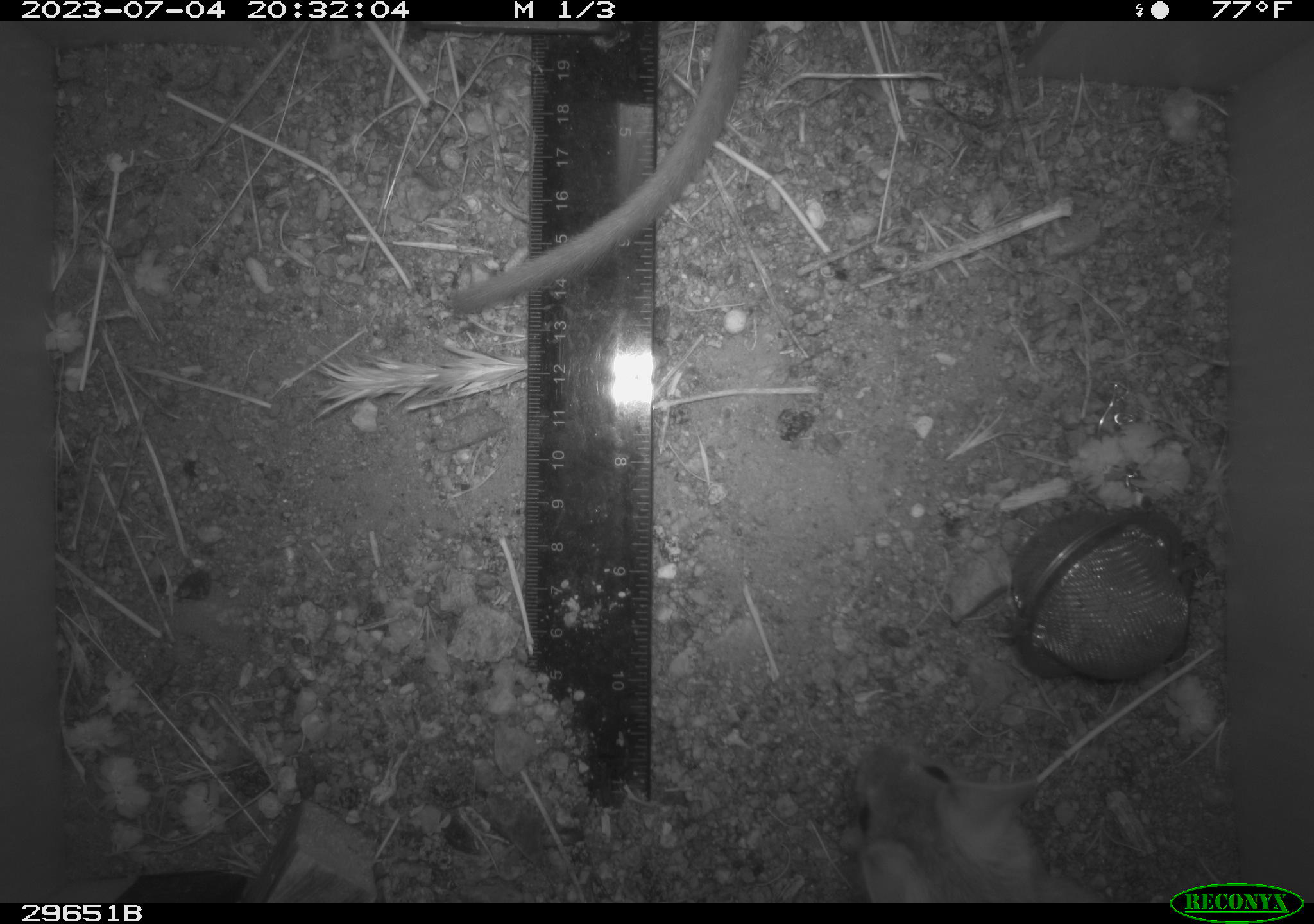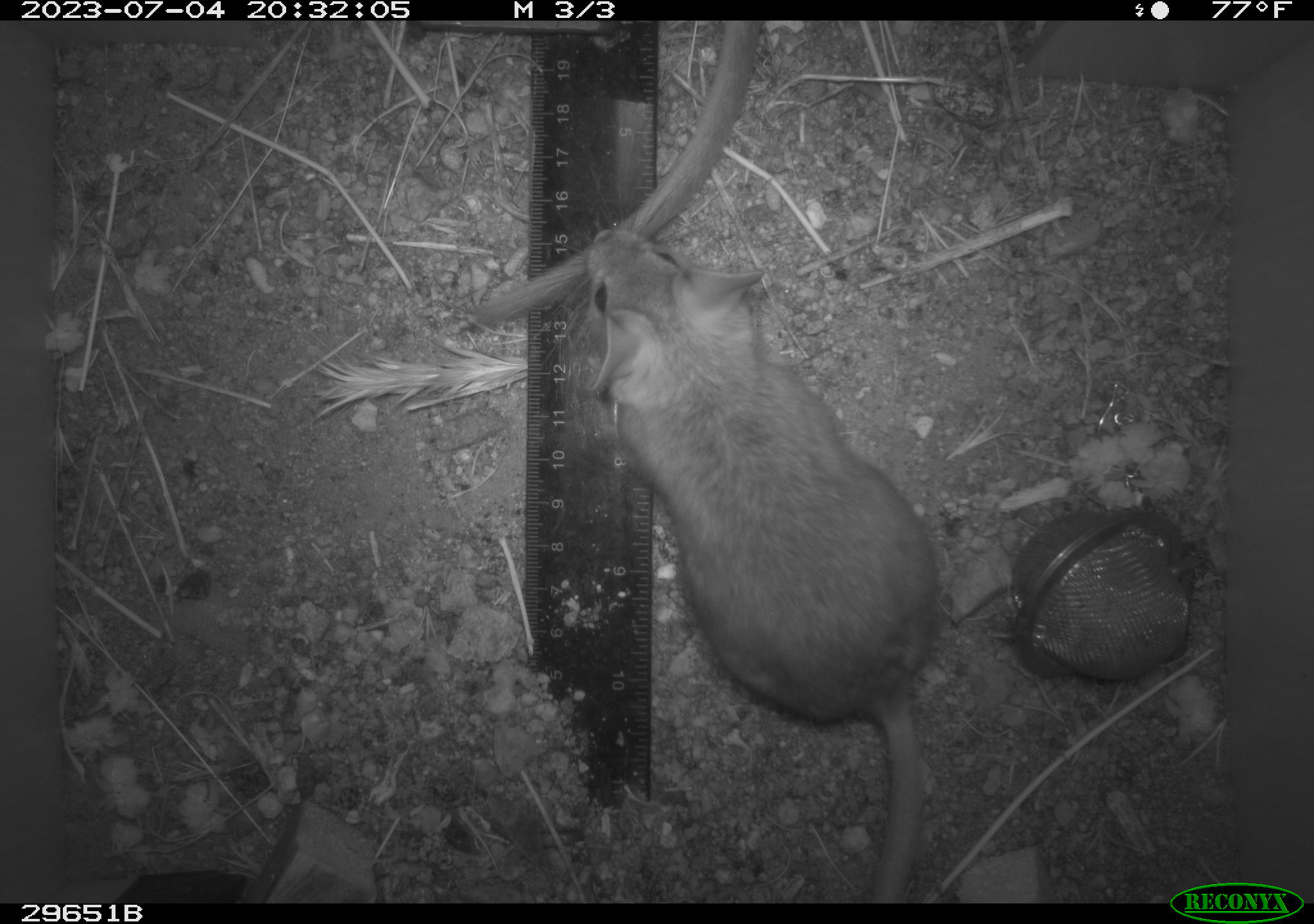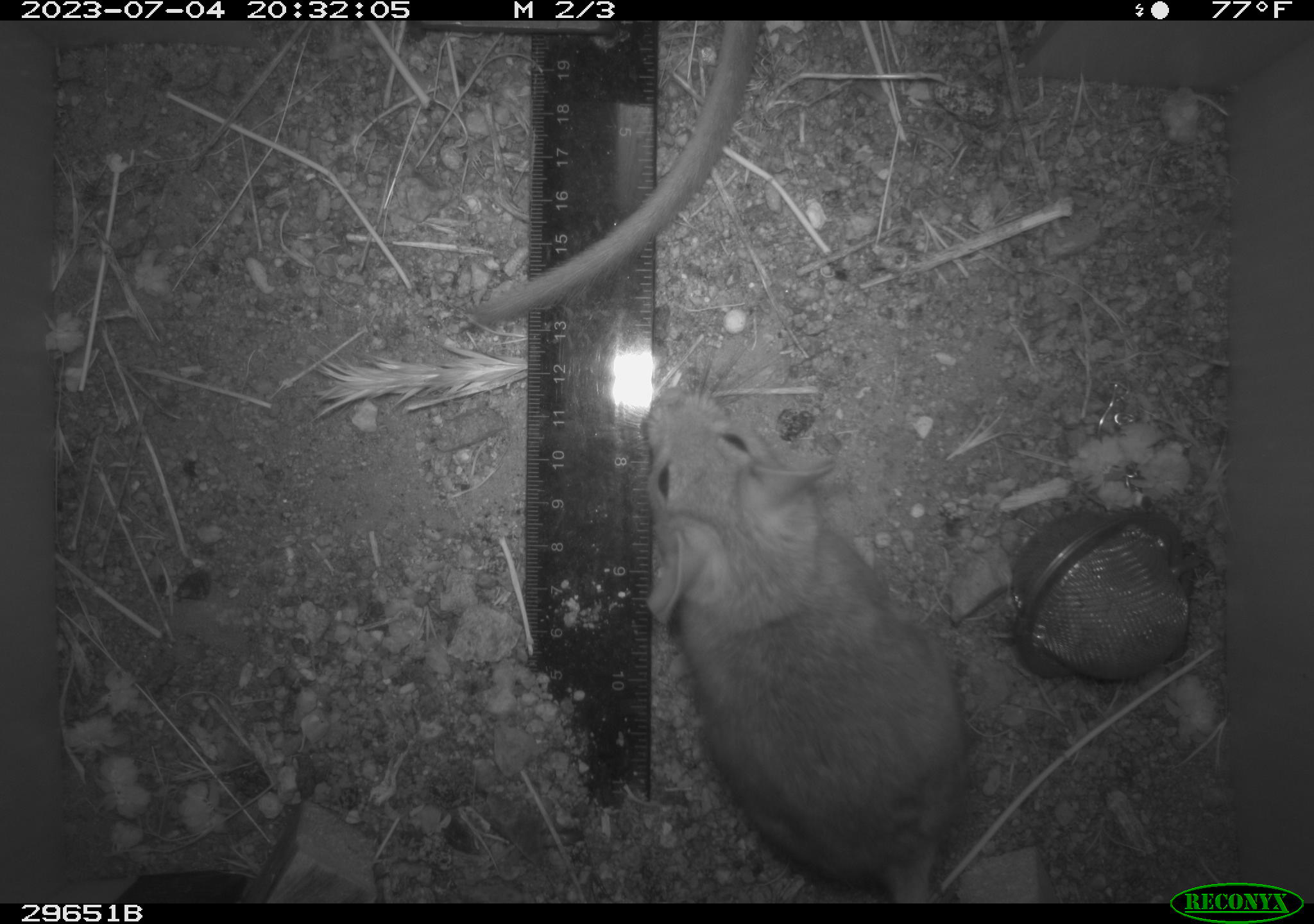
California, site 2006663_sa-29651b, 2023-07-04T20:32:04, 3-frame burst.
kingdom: Animalia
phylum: Chordata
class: Mammalia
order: Rodentia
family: Cricetidae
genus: Neotoma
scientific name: Neotoma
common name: pack rat or woodrat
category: neotoma species